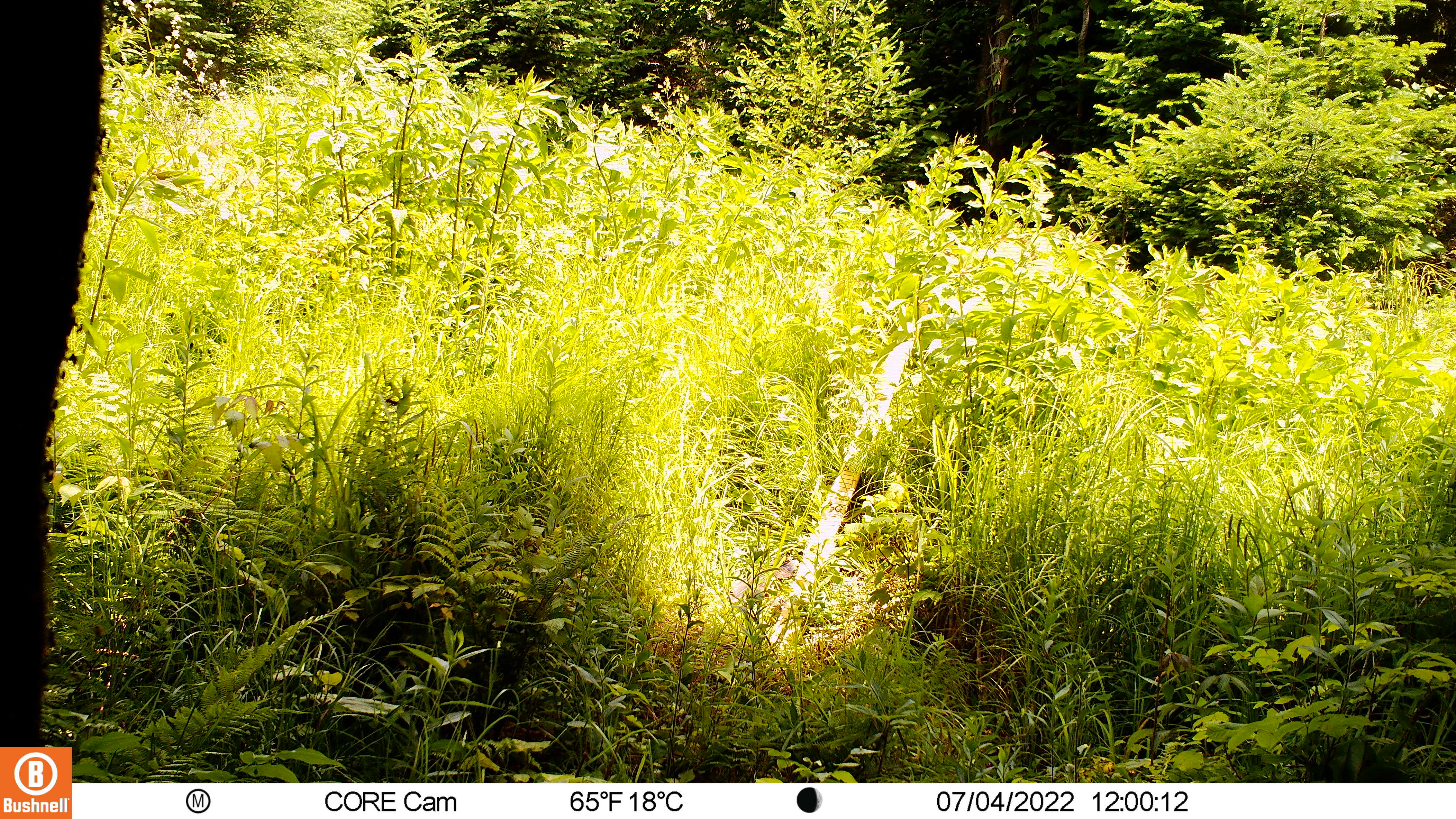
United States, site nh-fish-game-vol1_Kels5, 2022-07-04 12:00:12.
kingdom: Animalia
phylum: Chordata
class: Mammalia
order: Artiodactyla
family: Cervidae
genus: Alces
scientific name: Alces alces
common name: moose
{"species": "moose (Alces alces)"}